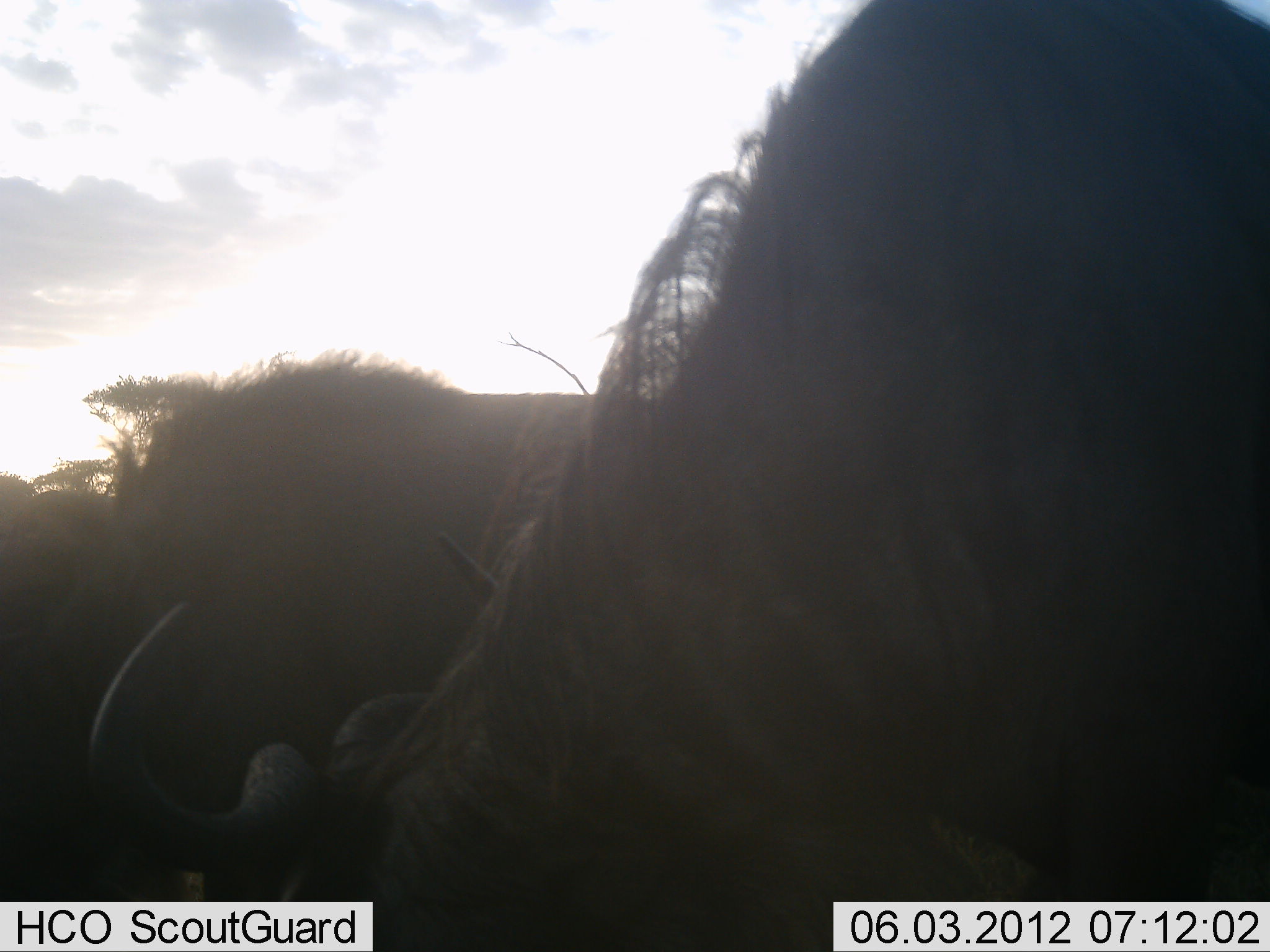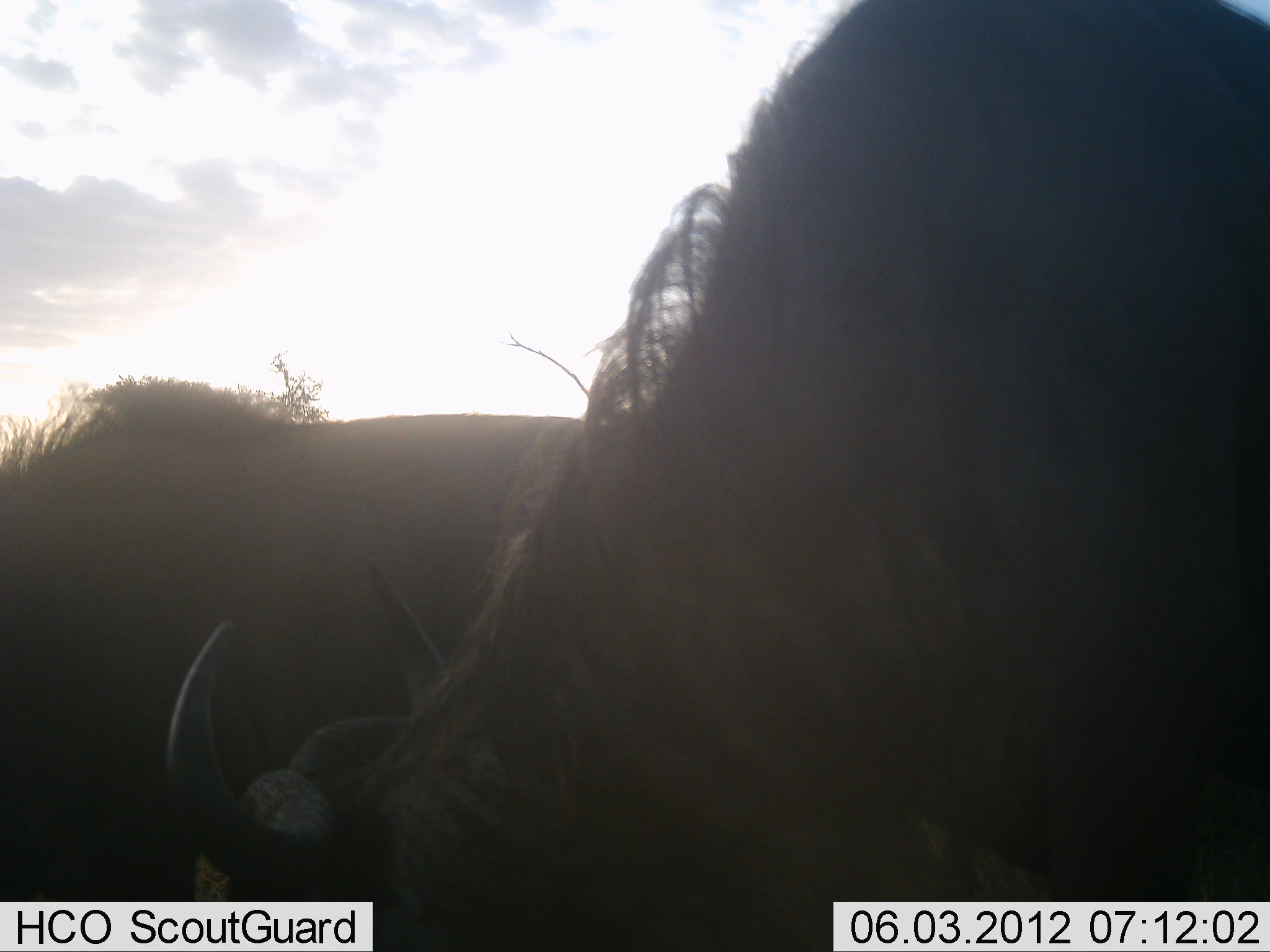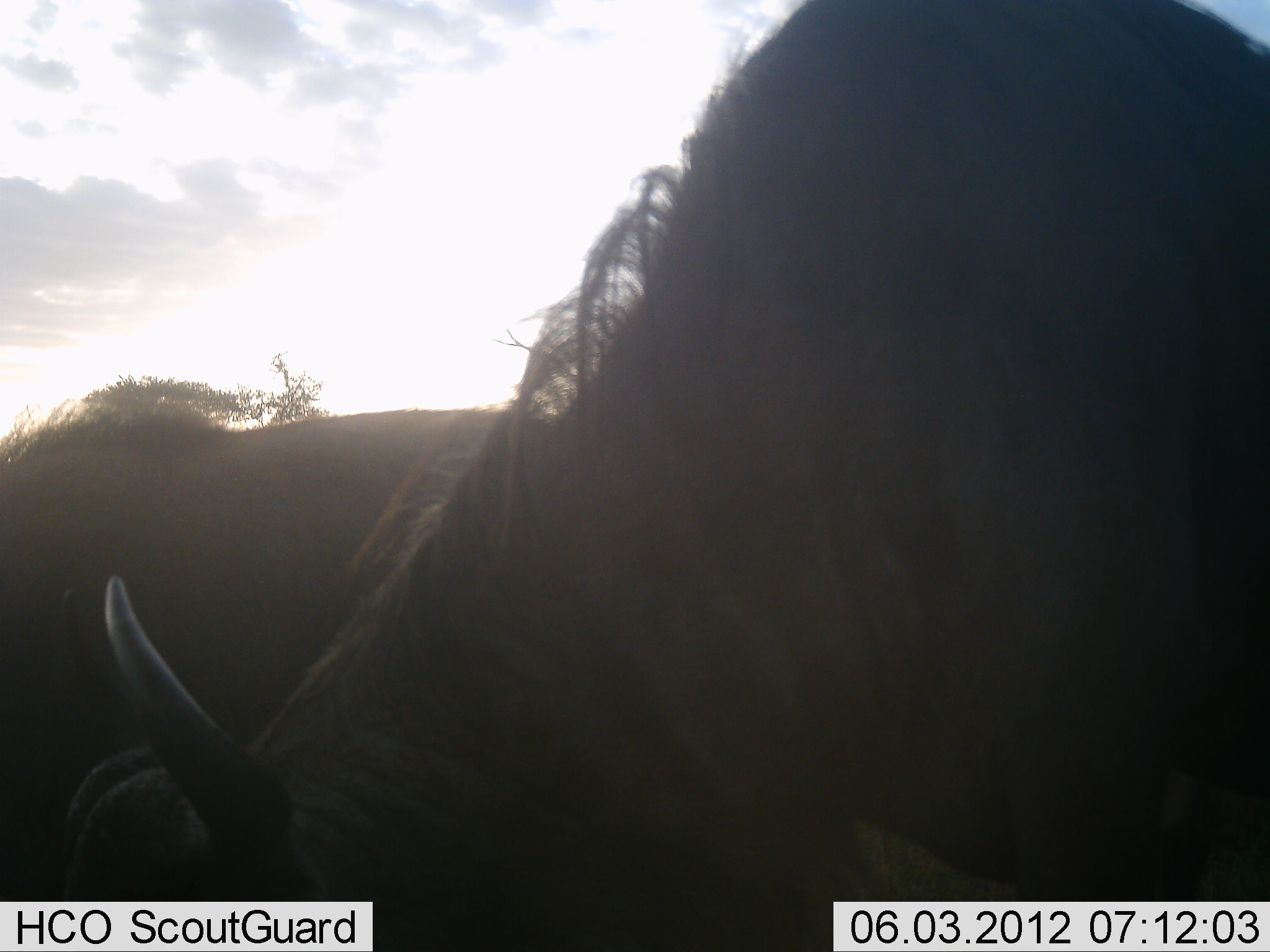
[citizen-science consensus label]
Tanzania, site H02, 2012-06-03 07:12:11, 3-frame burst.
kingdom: Animalia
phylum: Chordata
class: Mammalia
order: Artiodactyla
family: Bovidae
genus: Connochaetes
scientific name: Connochaetes taurinus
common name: blue wildebeest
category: wildebeest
Wildebeest (blue wildebeest) (Connochaetes taurinus), count 2. Behavior (volunteer vote fractions): standing 20%, resting 0%, moving 30%, interacting 0%. Young present (vote fraction): 0%. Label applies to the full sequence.